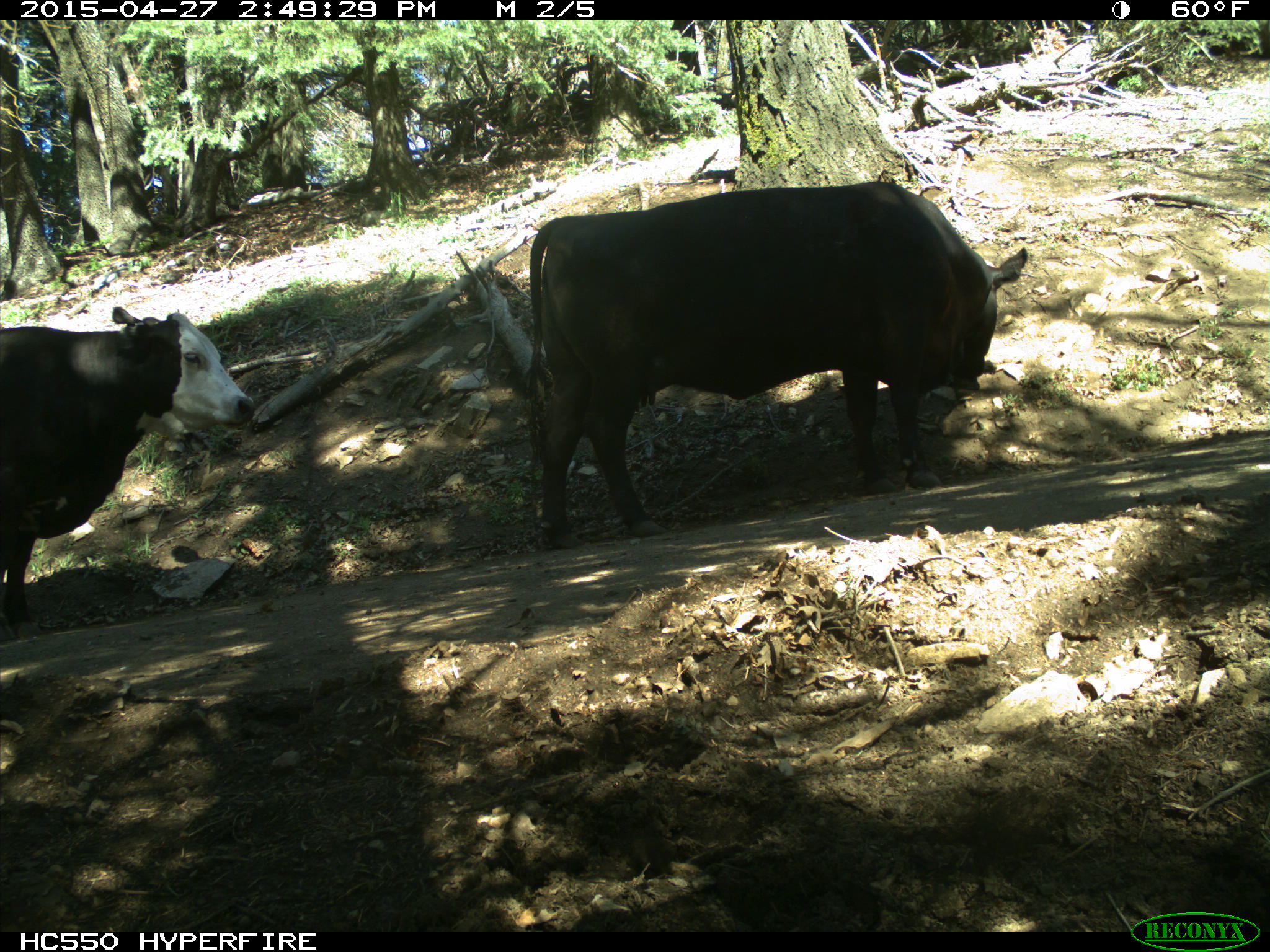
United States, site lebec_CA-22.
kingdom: Animalia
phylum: Chordata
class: Mammalia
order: Artiodactyla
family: Bovidae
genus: Bos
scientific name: Bos taurus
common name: domestic cow